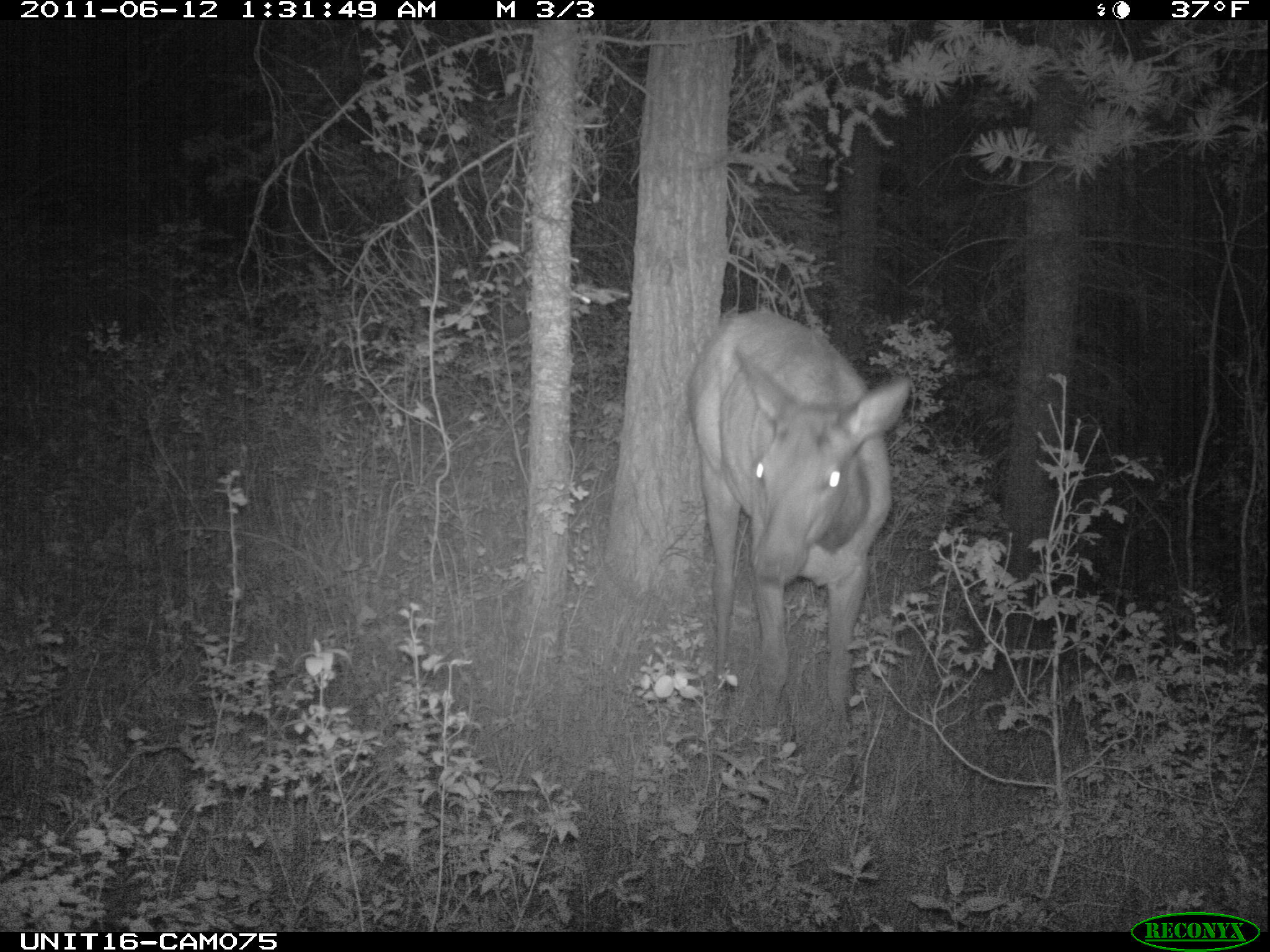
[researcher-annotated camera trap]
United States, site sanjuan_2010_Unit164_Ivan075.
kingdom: Animalia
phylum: Chordata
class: Mammalia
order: Artiodactyla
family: Cervidae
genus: Cervus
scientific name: Cervus elaphus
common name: red deer